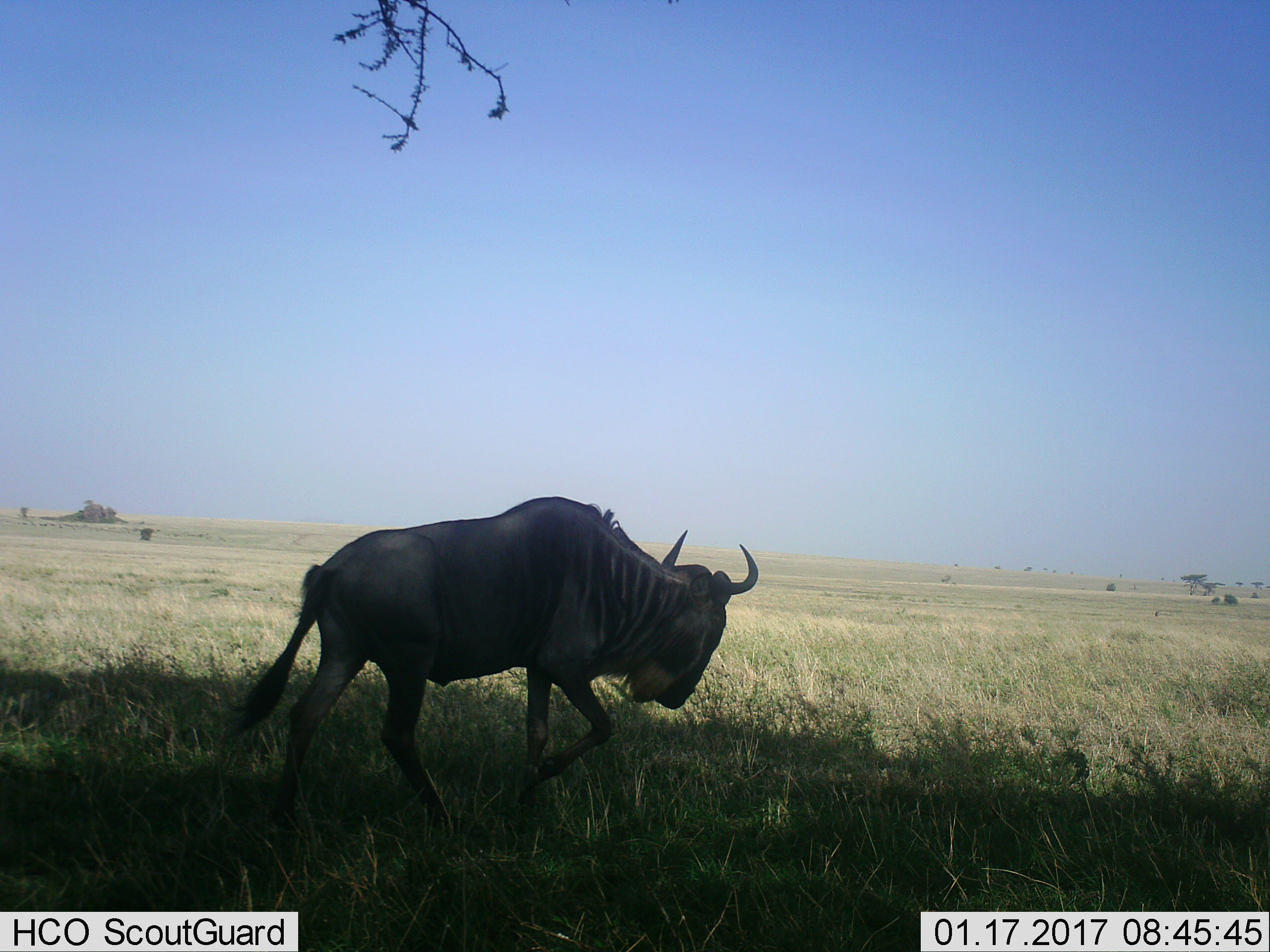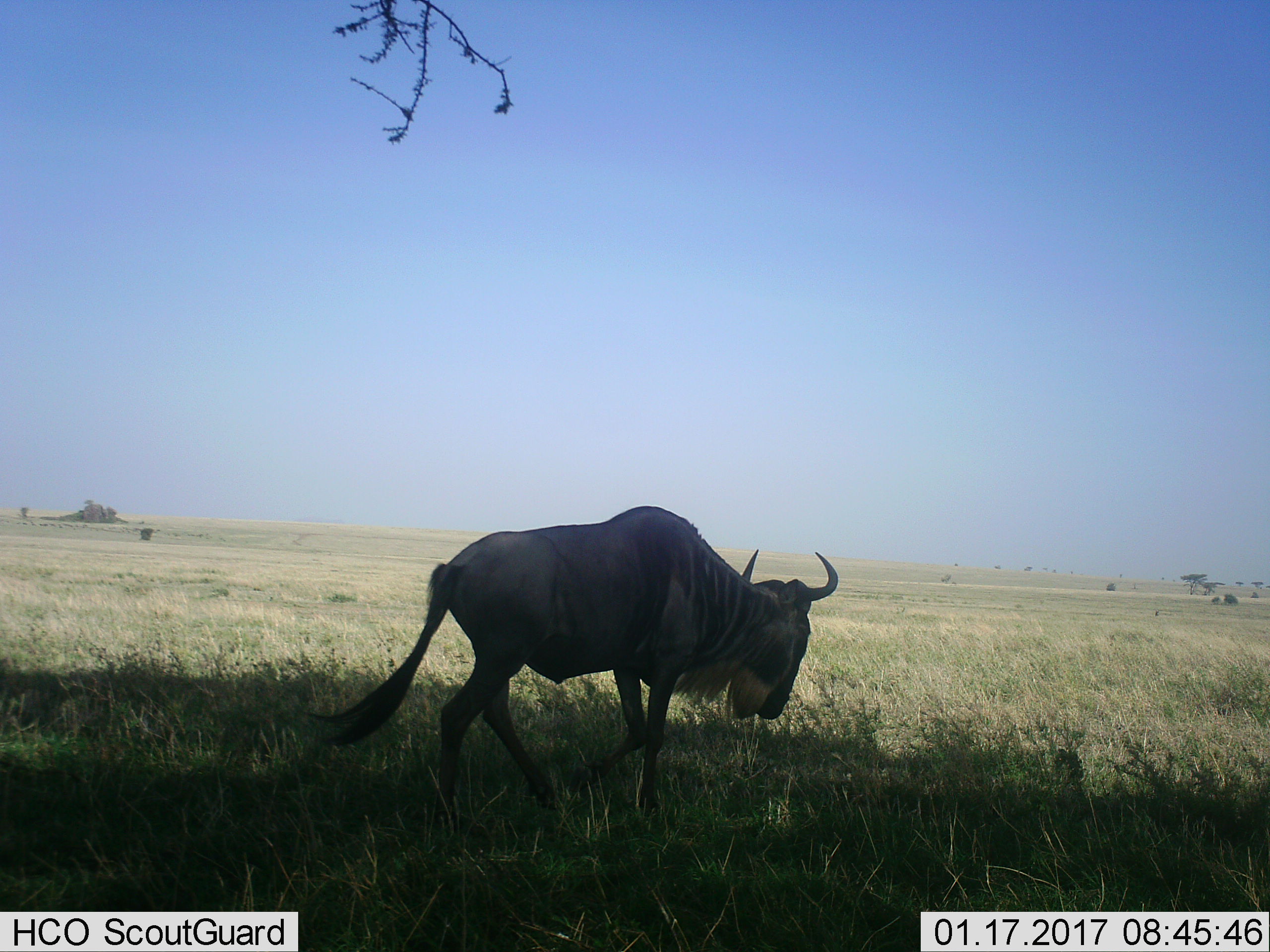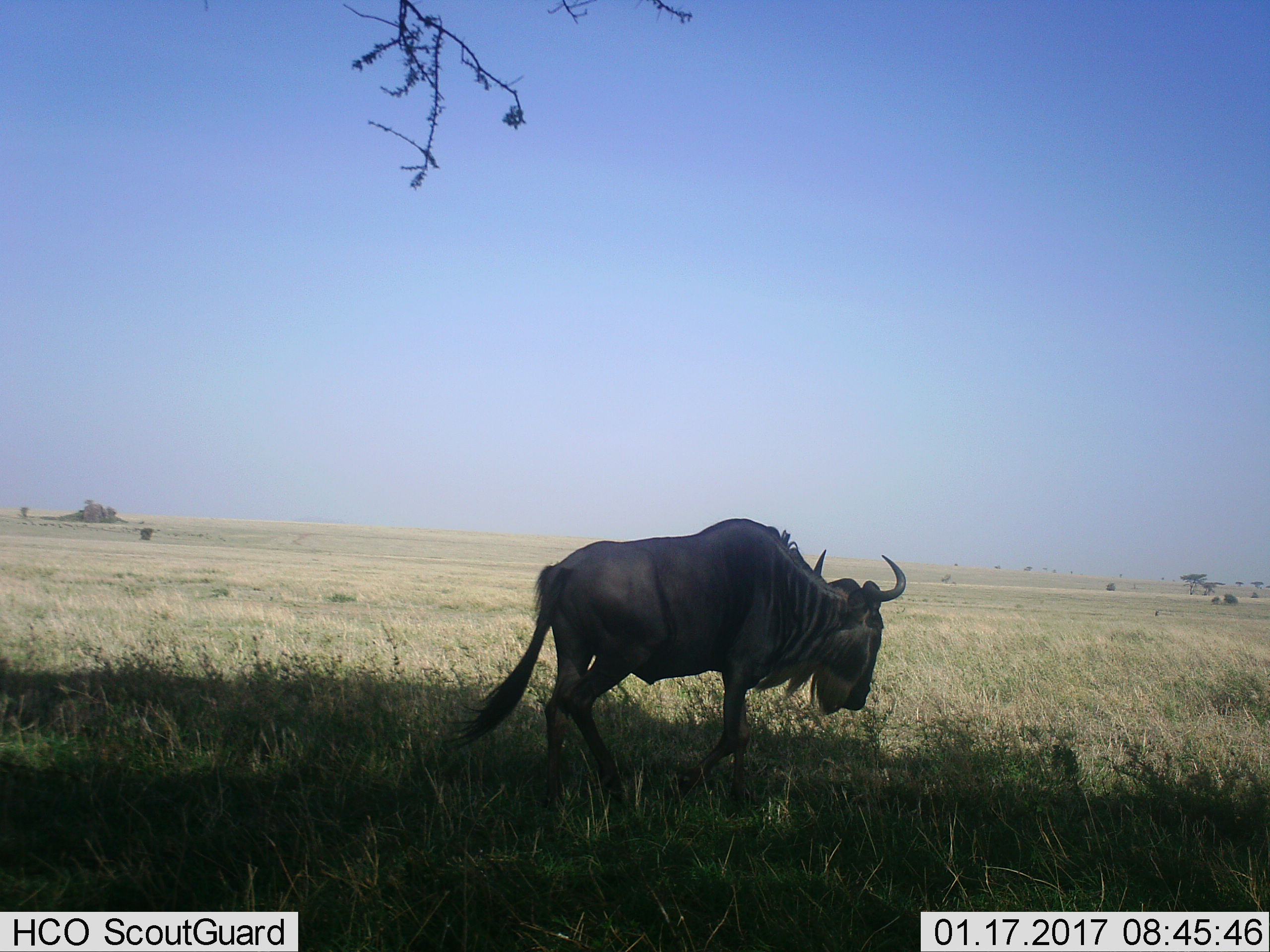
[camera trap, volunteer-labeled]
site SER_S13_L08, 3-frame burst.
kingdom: Animalia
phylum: Chordata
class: Mammalia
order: Artiodactyla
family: Bovidae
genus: Connochaetes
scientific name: Connochaetes taurinus taurinus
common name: blue wildebeest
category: wildebeestblue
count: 1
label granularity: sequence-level